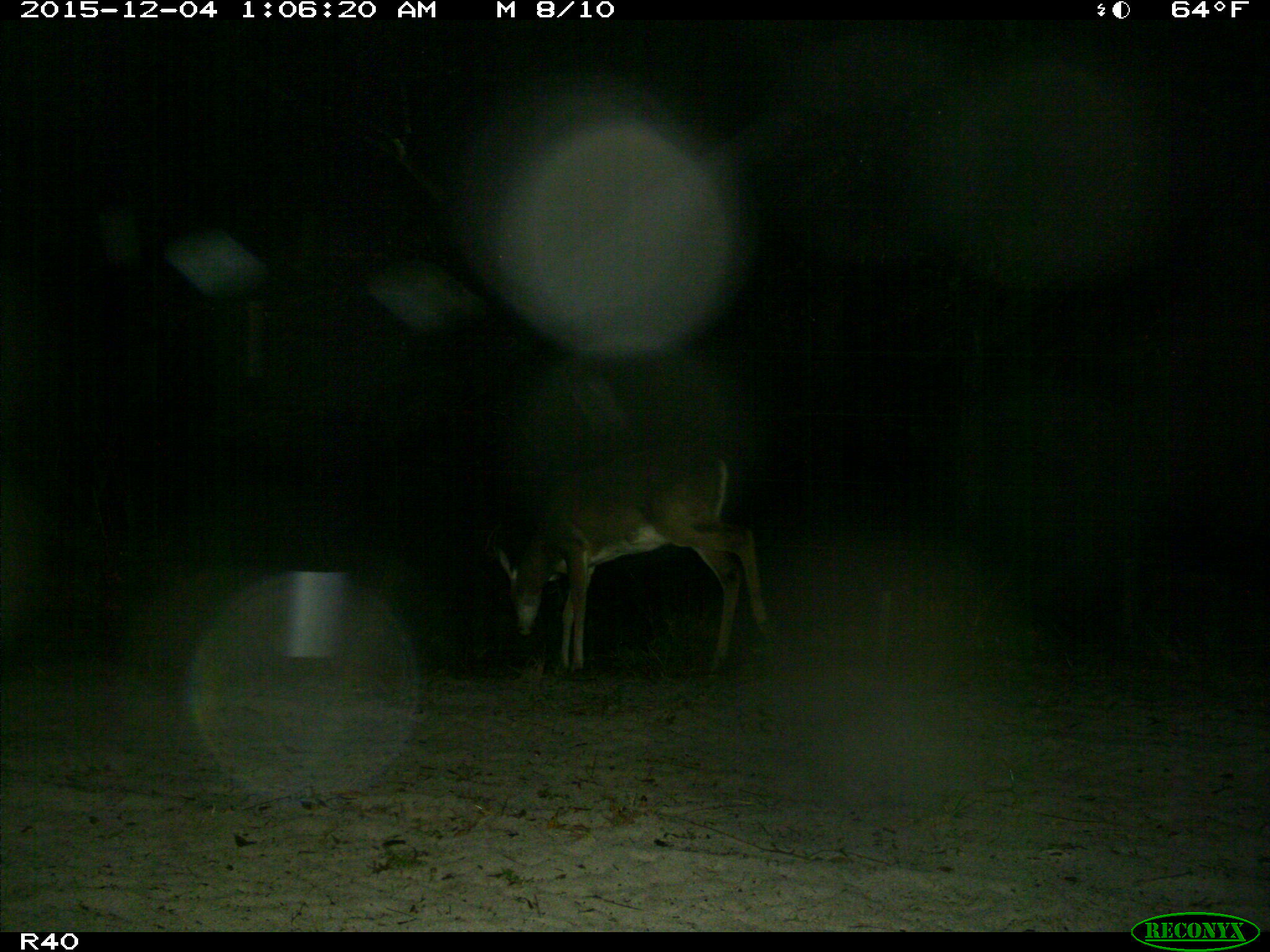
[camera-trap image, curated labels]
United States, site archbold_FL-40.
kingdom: Animalia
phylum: Chordata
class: Mammalia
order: Artiodactyla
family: Cervidae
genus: Odocoileus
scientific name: Odocoileus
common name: deer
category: unidentified deer